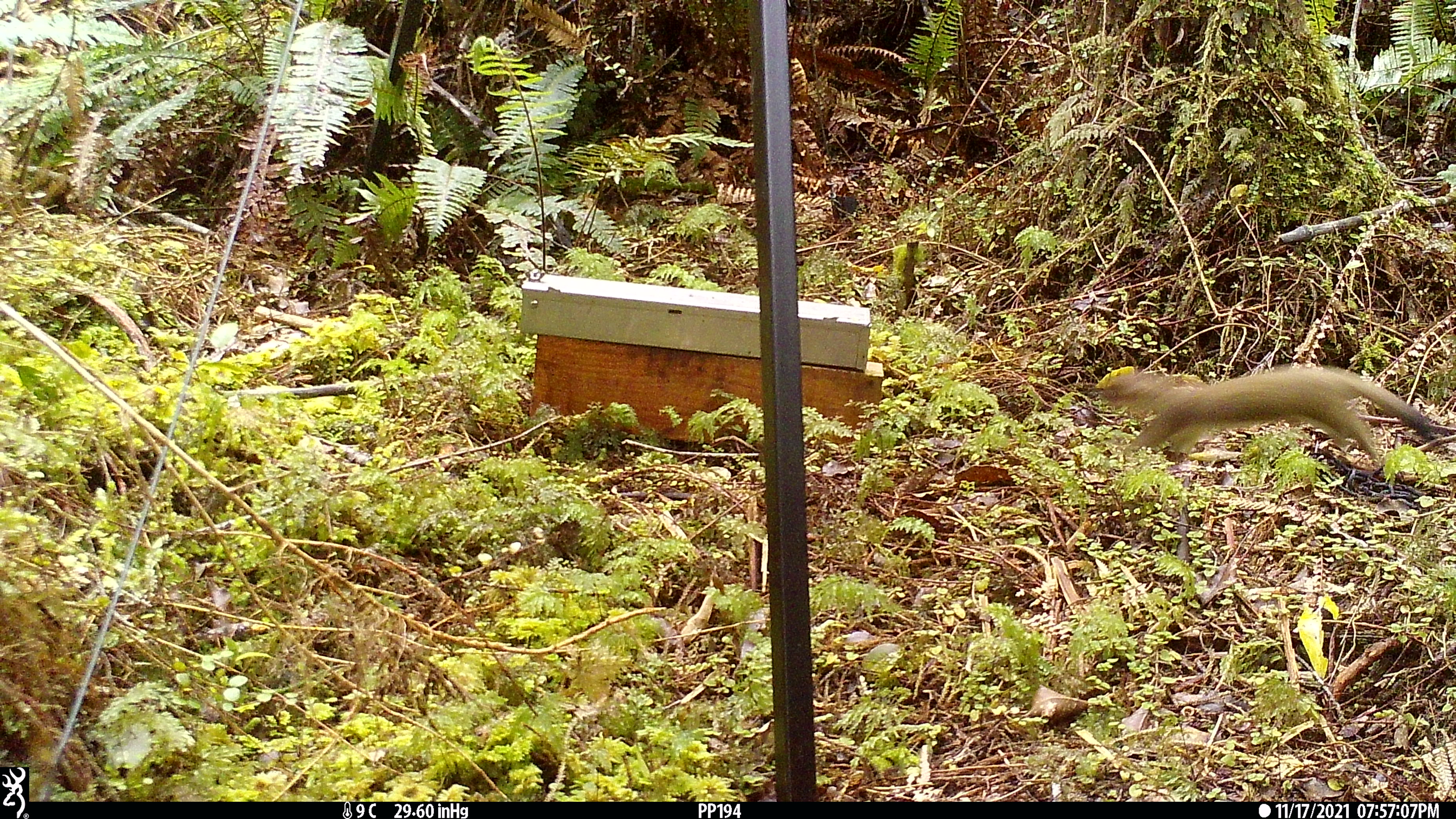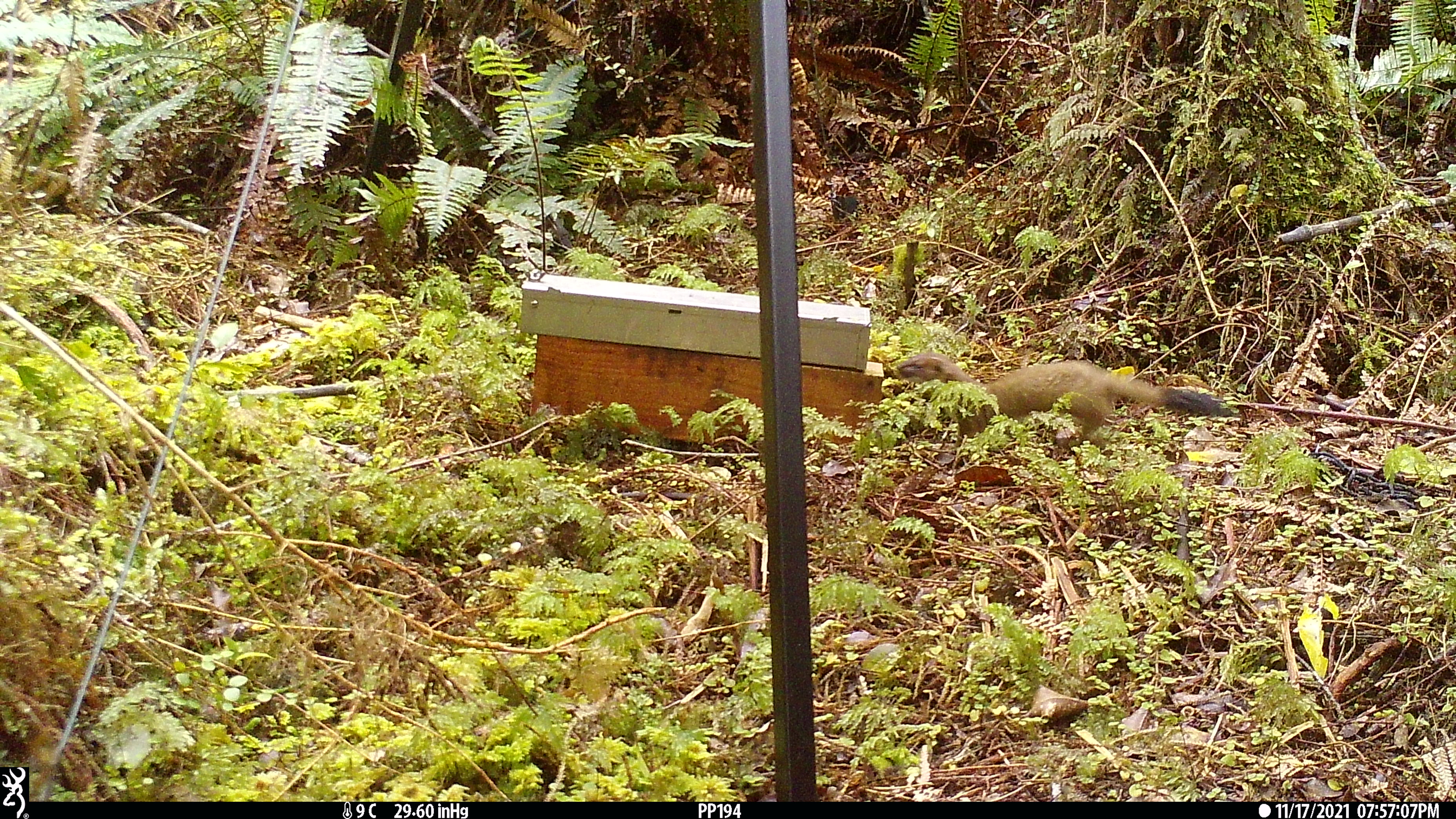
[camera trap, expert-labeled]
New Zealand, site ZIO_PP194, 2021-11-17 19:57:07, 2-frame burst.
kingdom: Animalia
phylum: Chordata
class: Mammalia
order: Carnivora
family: Mustelidae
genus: Mustela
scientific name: Mustela erminea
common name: stoat